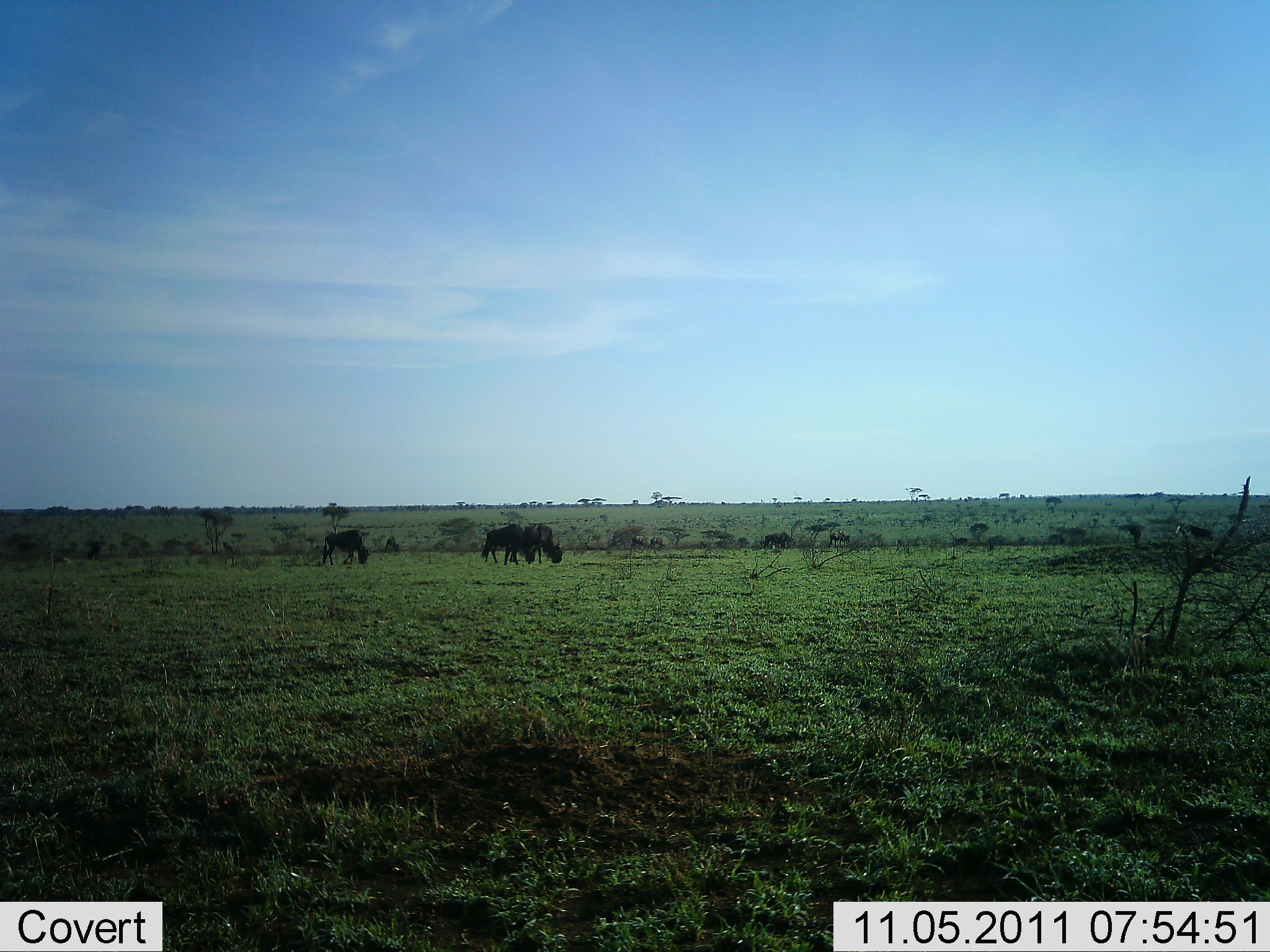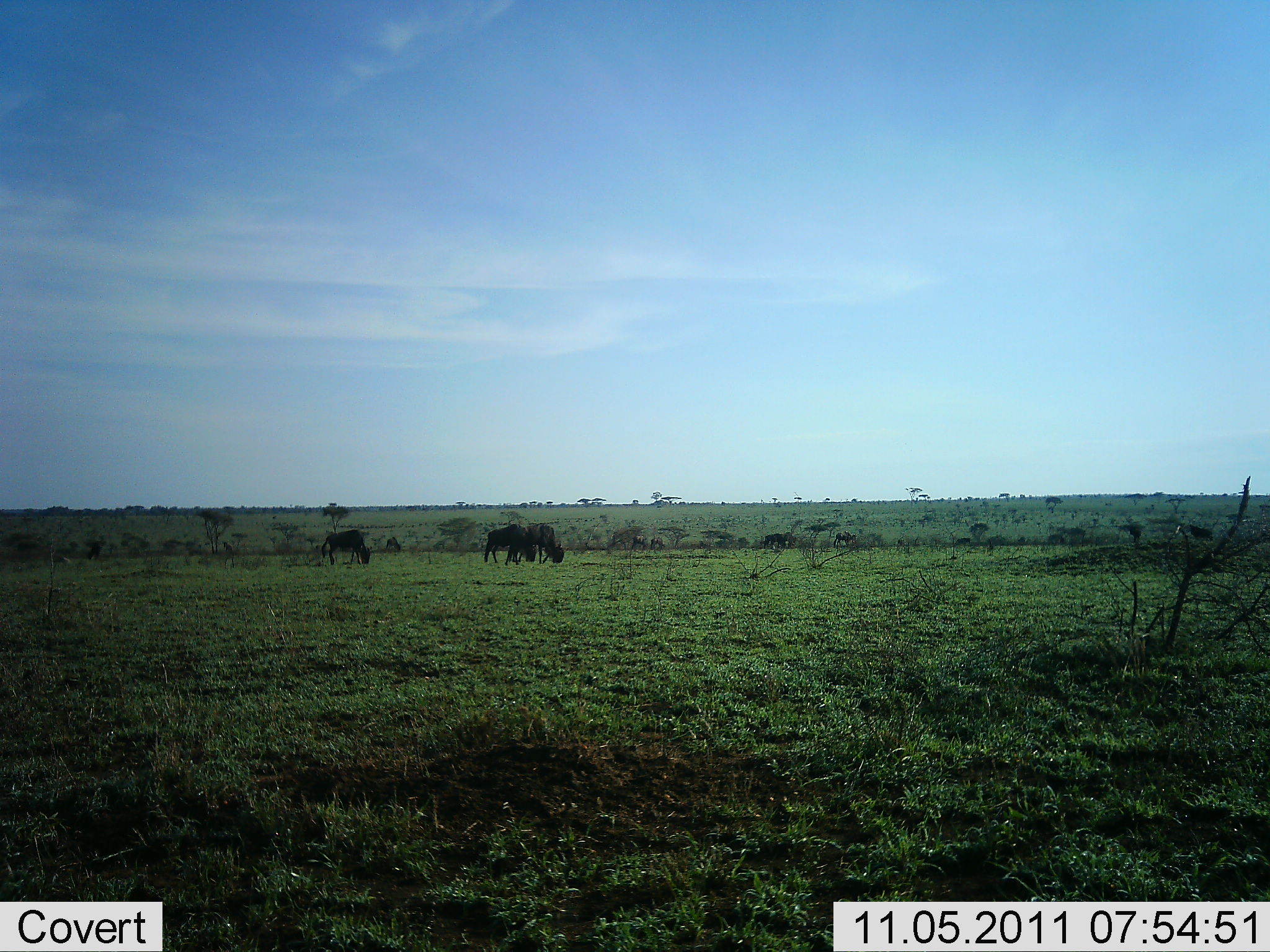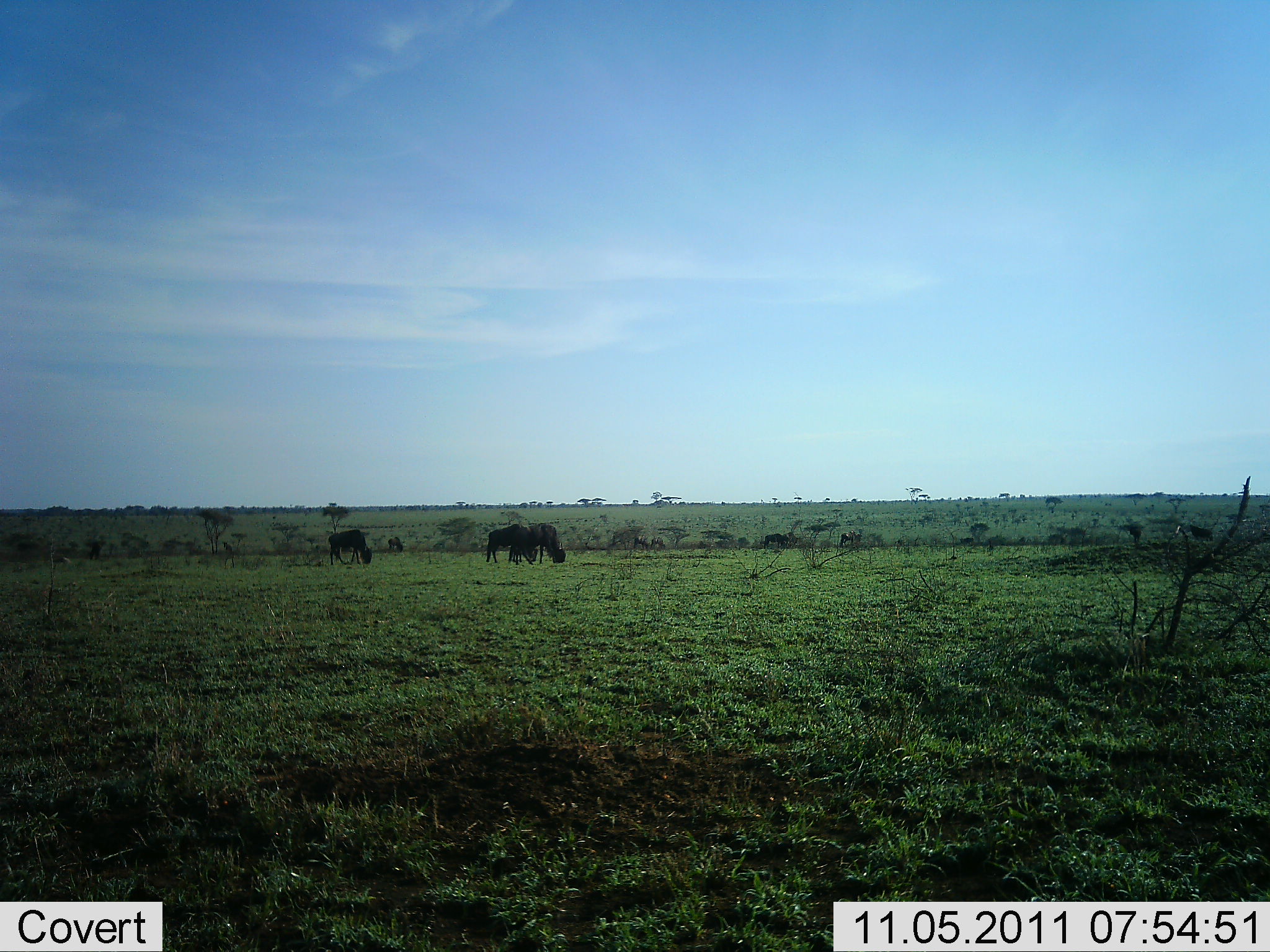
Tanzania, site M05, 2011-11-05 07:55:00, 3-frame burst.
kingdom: Animalia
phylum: Chordata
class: Mammalia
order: Artiodactyla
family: Bovidae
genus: Connochaetes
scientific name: Connochaetes taurinus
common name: blue wildebeest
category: wildebeest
Wildebeest (blue wildebeest) (Connochaetes taurinus), count 6. Behavior (volunteer vote fractions): standing 9%, resting 0%, moving 55%, interacting 0%. Young present (vote fraction): 0%. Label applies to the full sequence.